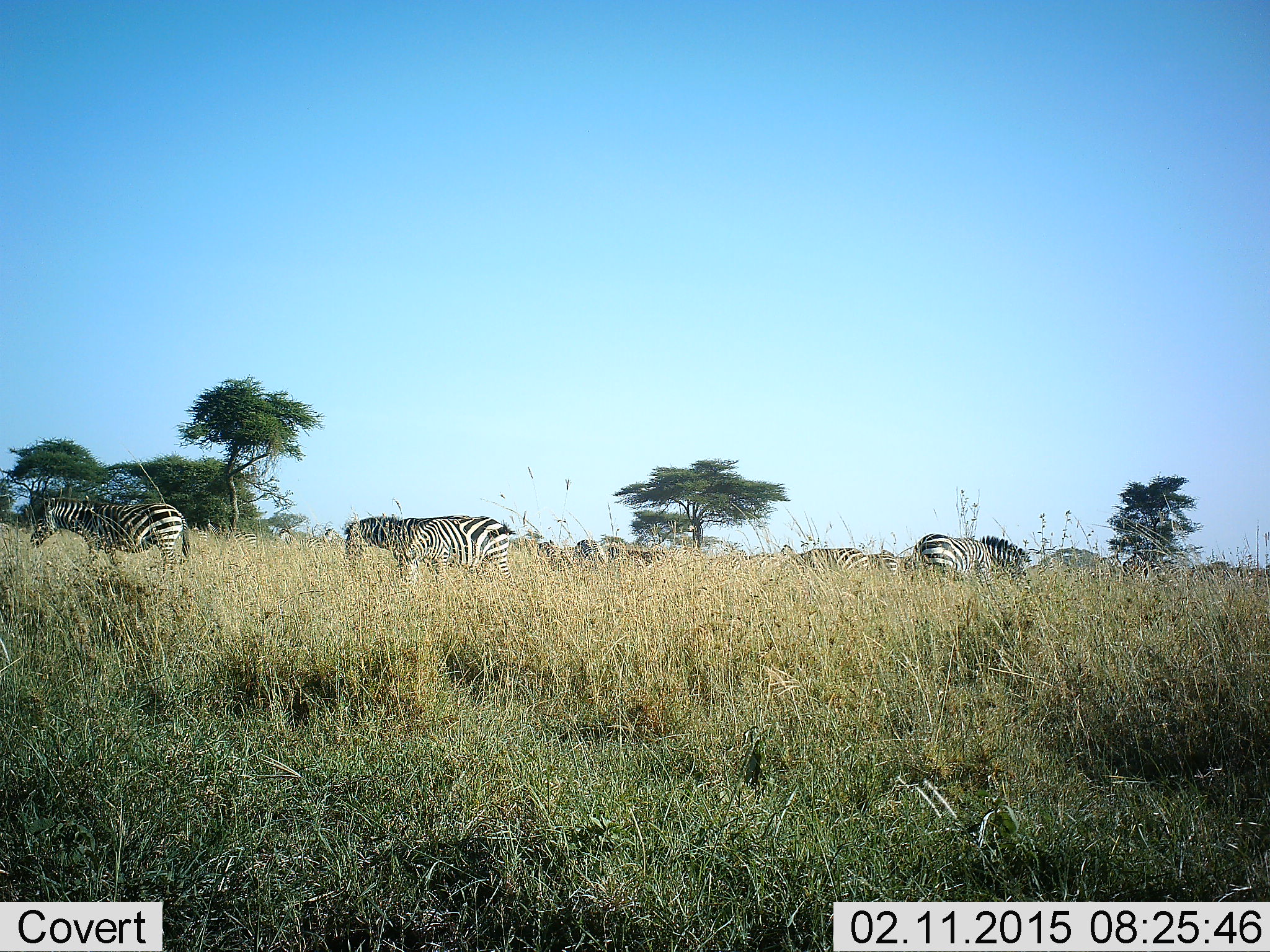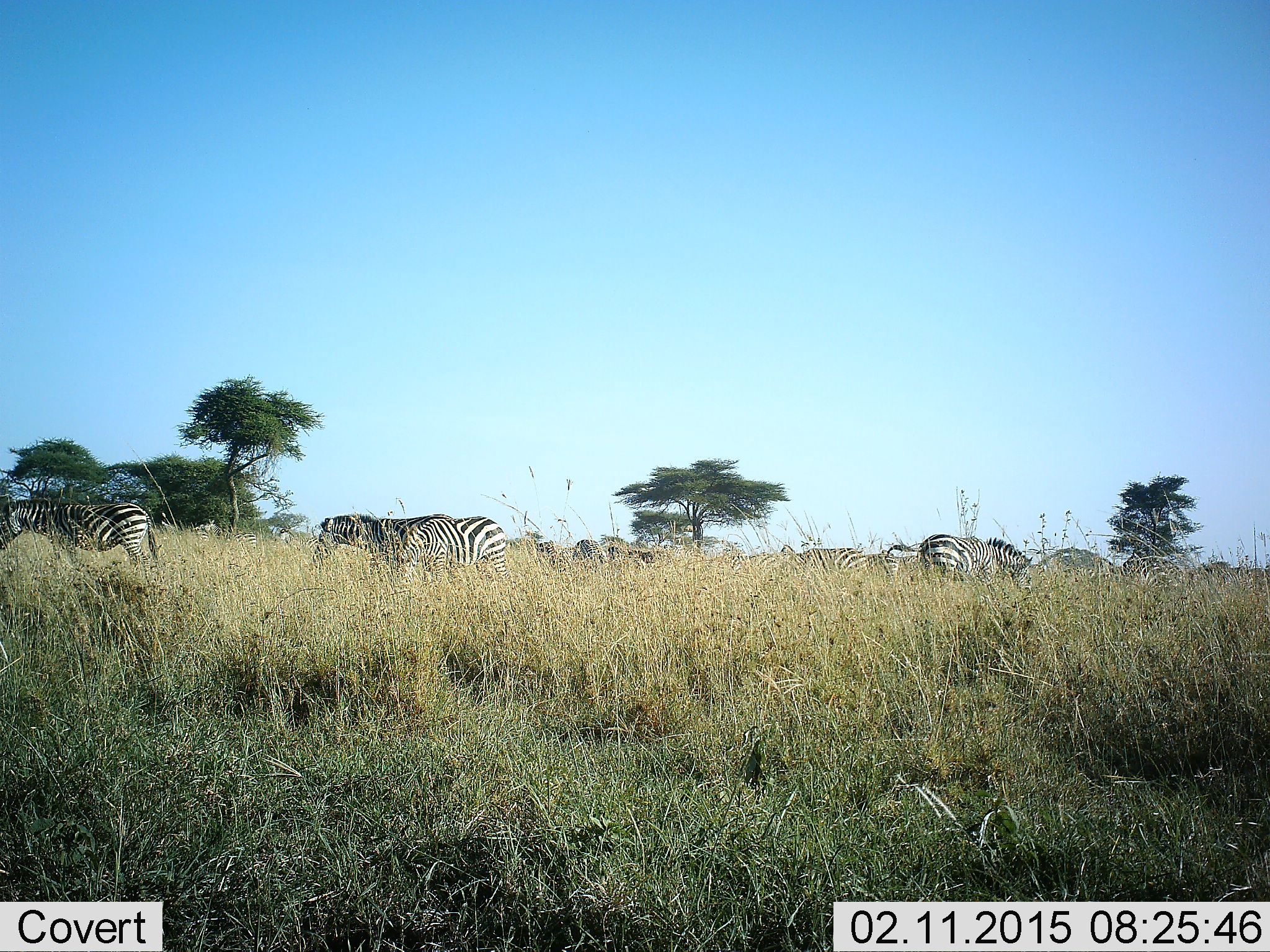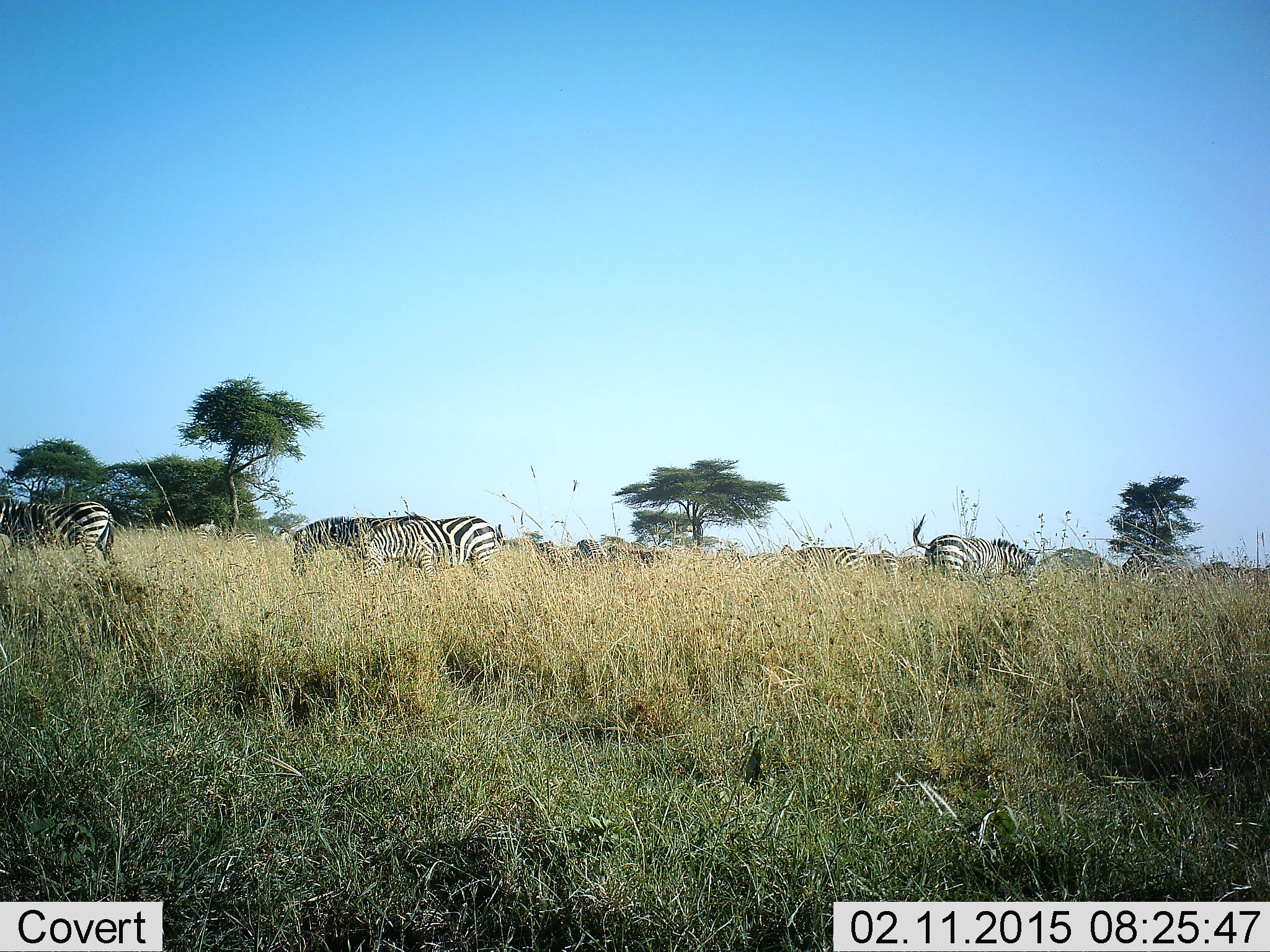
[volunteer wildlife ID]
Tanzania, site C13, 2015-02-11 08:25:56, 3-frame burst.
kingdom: Animalia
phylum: Chordata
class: Mammalia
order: Perissodactyla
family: Equidae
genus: Equus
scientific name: Equus quagga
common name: plains zebra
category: zebra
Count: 11-50.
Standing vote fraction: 50%.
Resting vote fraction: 0%.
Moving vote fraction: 70%.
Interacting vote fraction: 10%.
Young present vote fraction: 0%.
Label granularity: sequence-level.